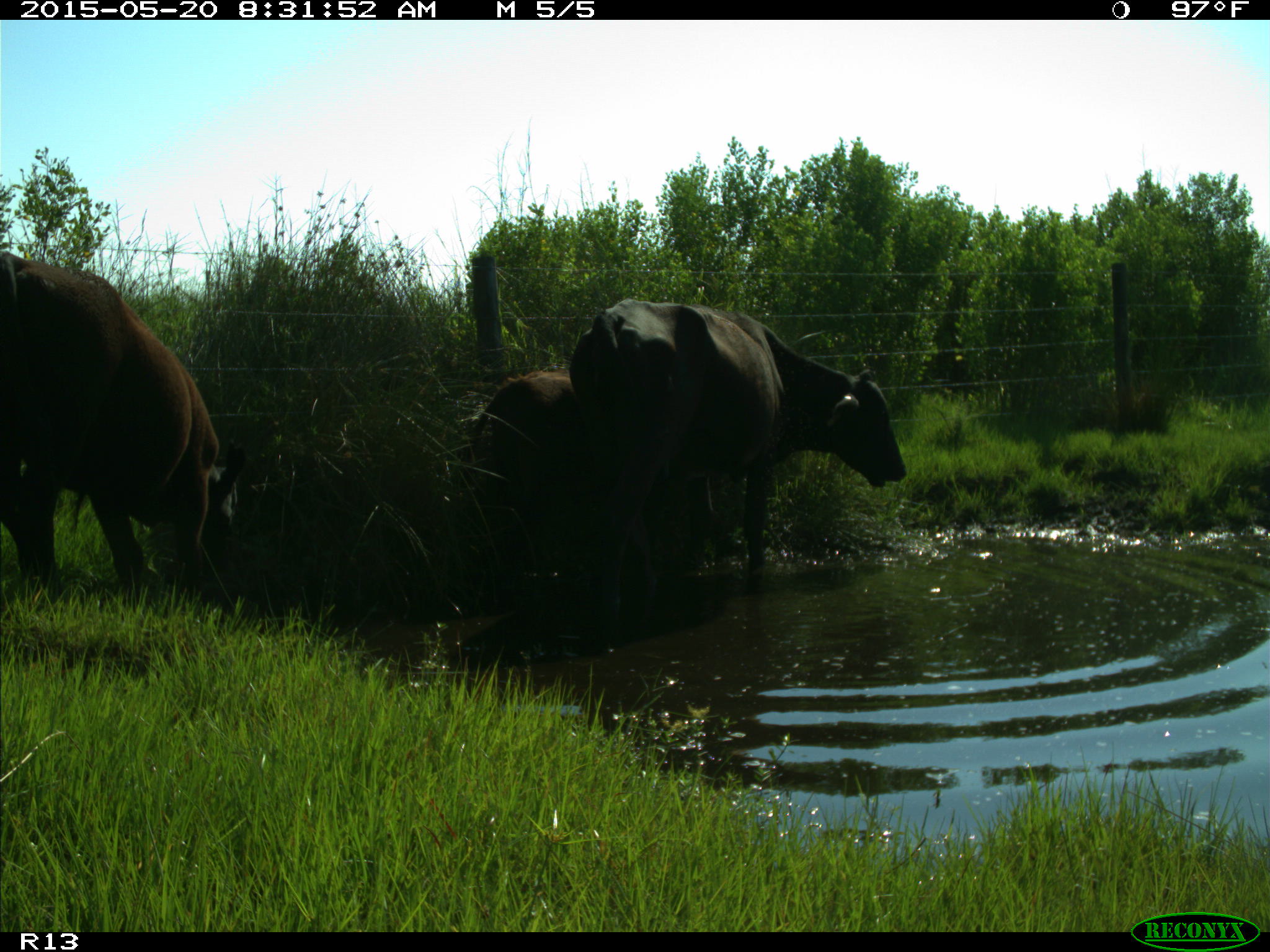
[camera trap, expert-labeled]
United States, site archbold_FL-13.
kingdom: Animalia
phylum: Chordata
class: Mammalia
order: Artiodactyla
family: Bovidae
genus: Bos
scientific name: Bos taurus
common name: domestic cow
Bos taurus (domestic cow).